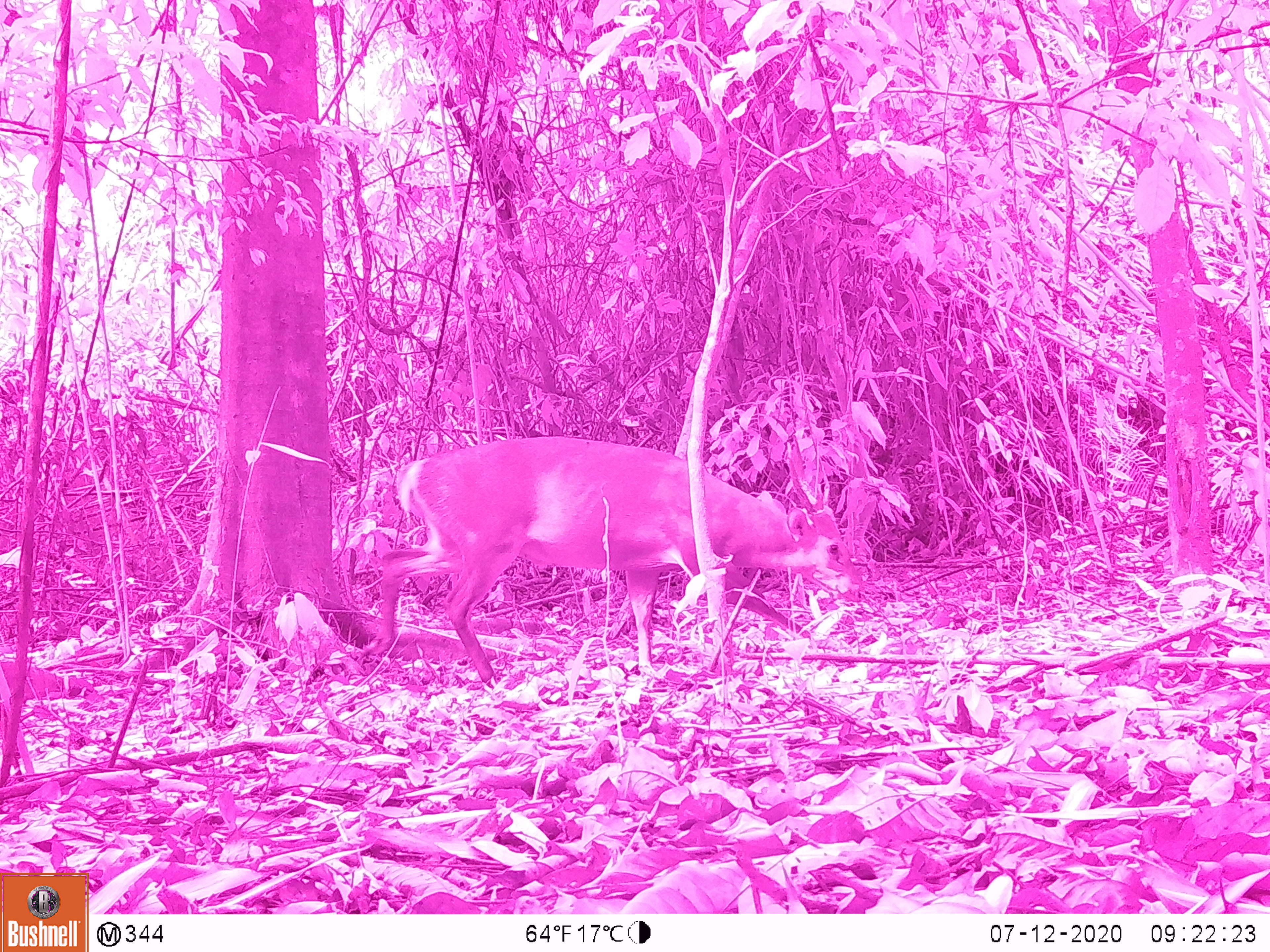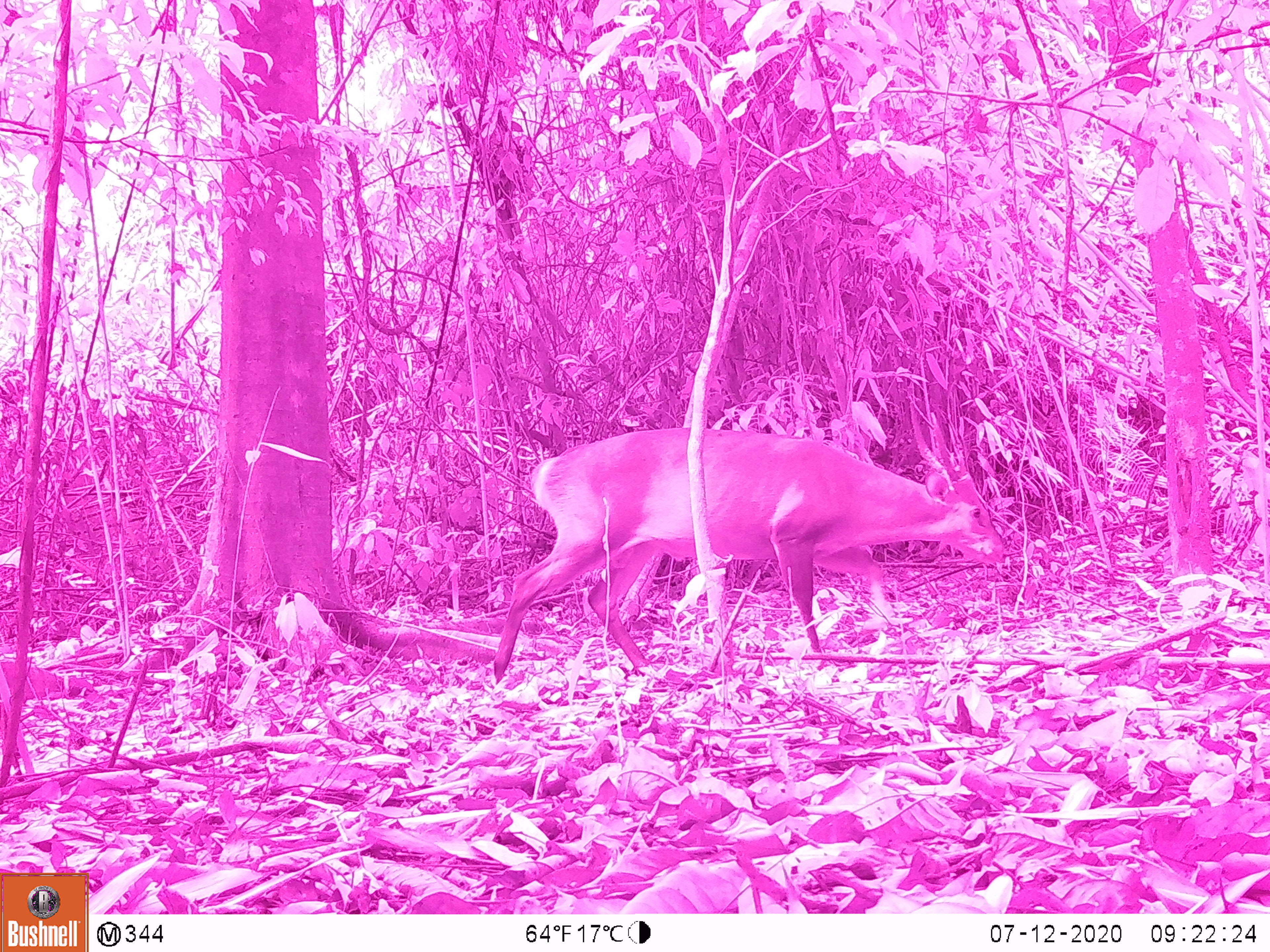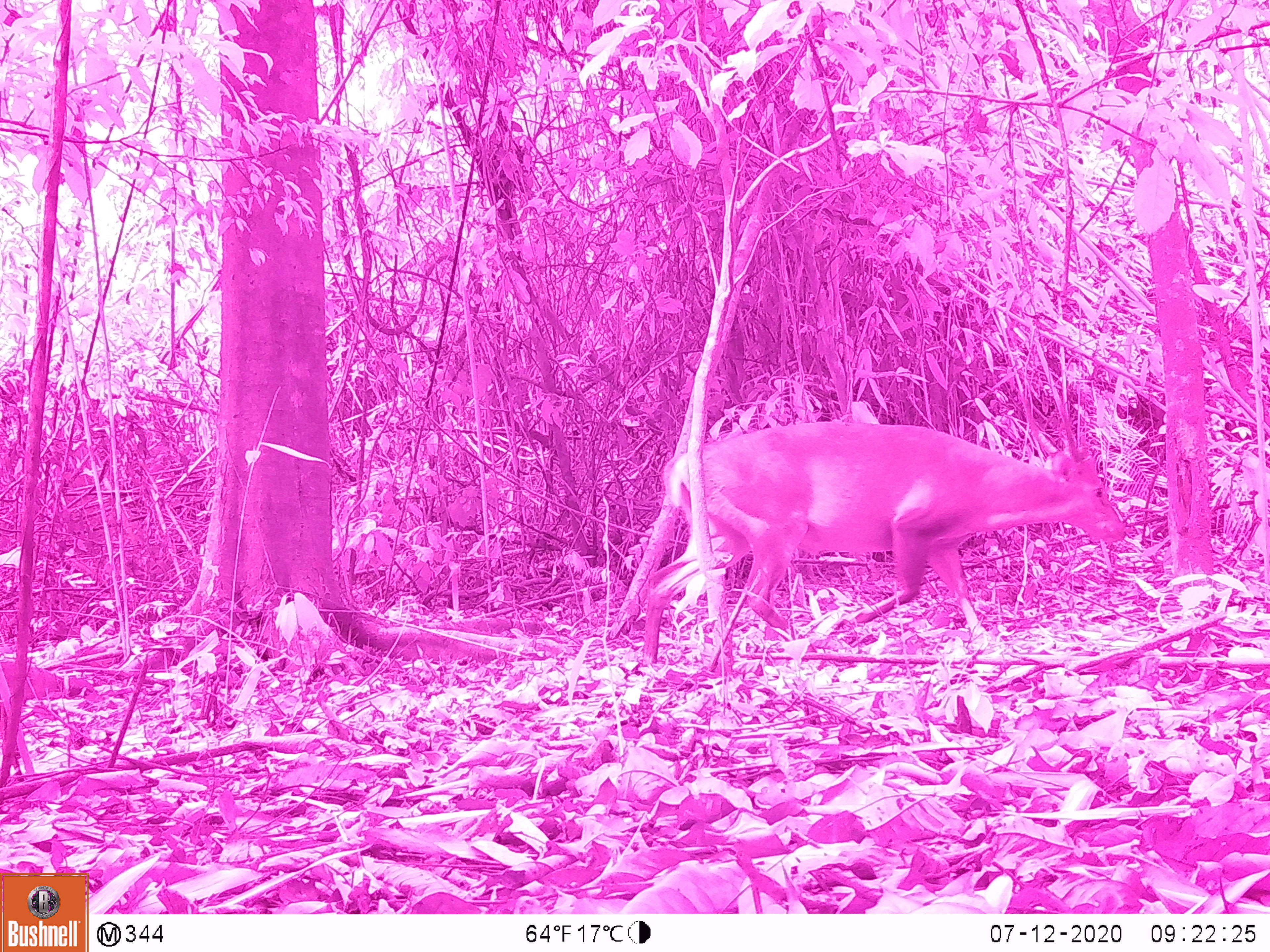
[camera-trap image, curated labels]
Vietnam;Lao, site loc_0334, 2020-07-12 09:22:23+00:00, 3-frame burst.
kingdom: Animalia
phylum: Chordata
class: Mammalia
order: Artiodactyla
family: Cervidae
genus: Muntiacus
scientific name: Muntiacus vuquangensis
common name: large-antlered muntjac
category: large antlered muntjac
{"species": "large antlered muntjac (large-antlered muntjac) (Muntiacus vuquangensis)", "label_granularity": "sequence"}